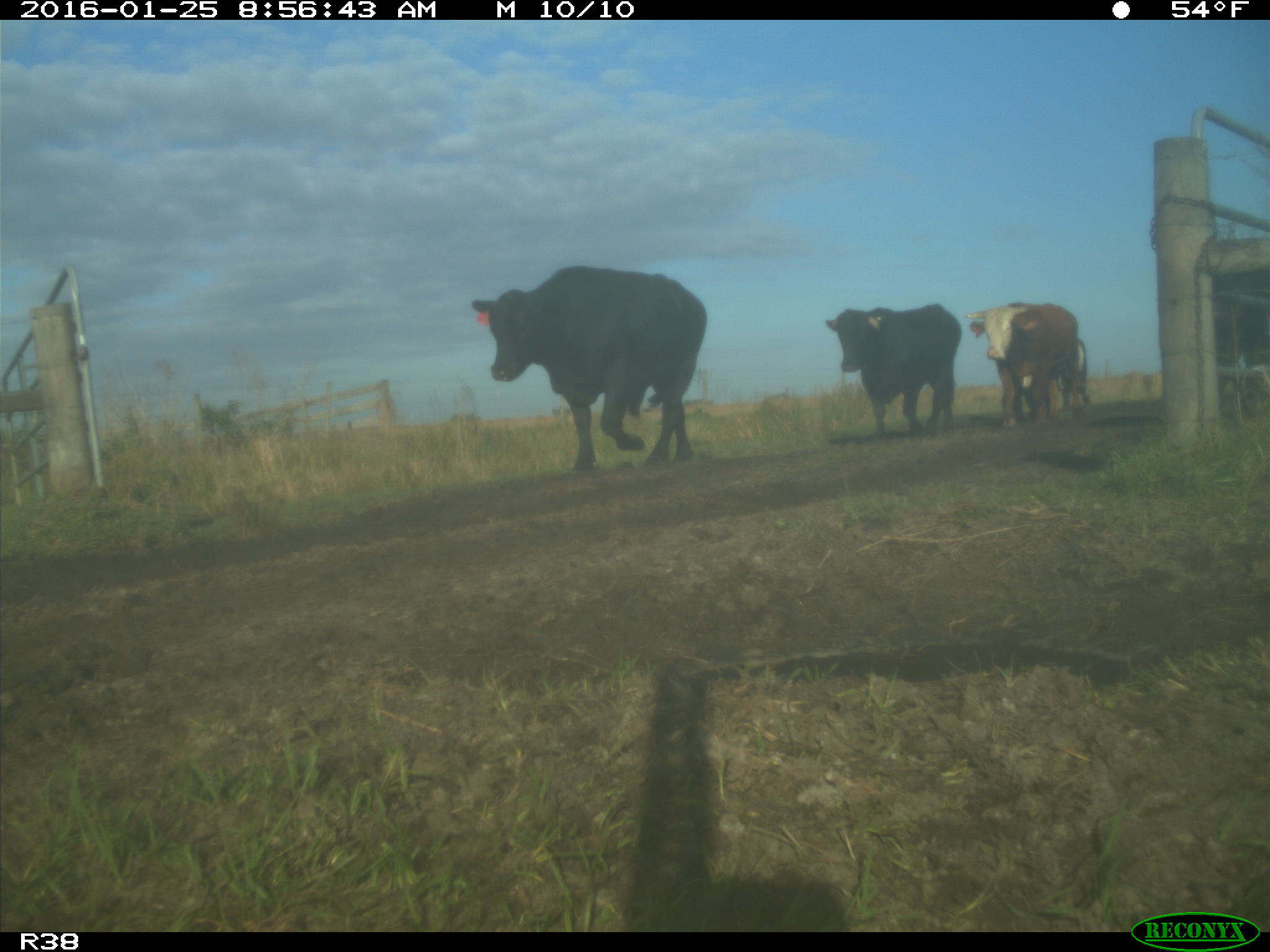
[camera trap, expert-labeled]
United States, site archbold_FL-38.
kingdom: Animalia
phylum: Chordata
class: Mammalia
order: Artiodactyla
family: Bovidae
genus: Bos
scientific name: Bos taurus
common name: domestic cow